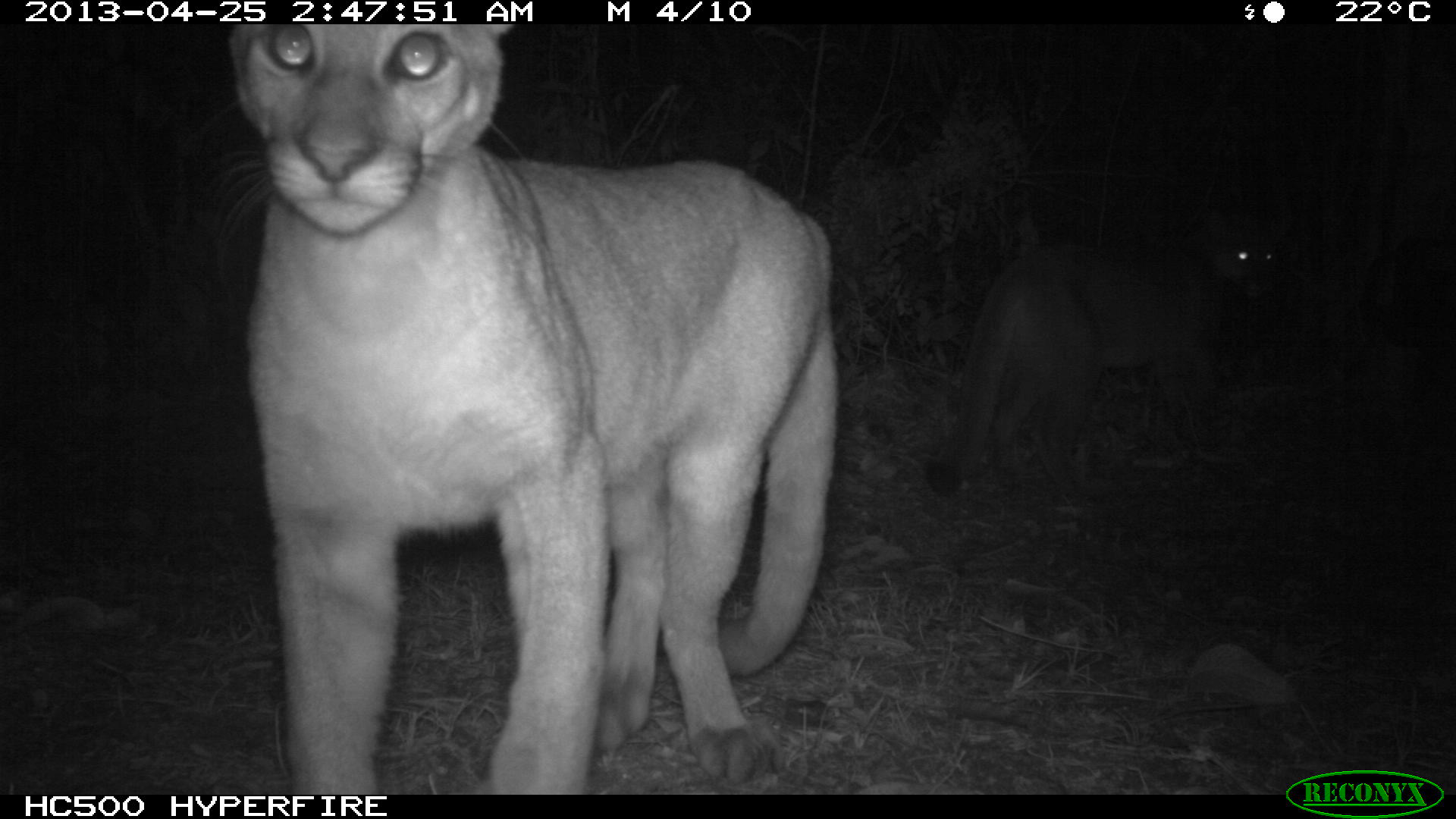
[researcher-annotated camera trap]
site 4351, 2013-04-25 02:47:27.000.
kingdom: Animalia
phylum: Chordata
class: Mammalia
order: Carnivora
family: Felidae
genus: Puma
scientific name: Puma concolor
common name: mountain lion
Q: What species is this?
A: Puma concolor (mountain lion).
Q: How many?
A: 2.